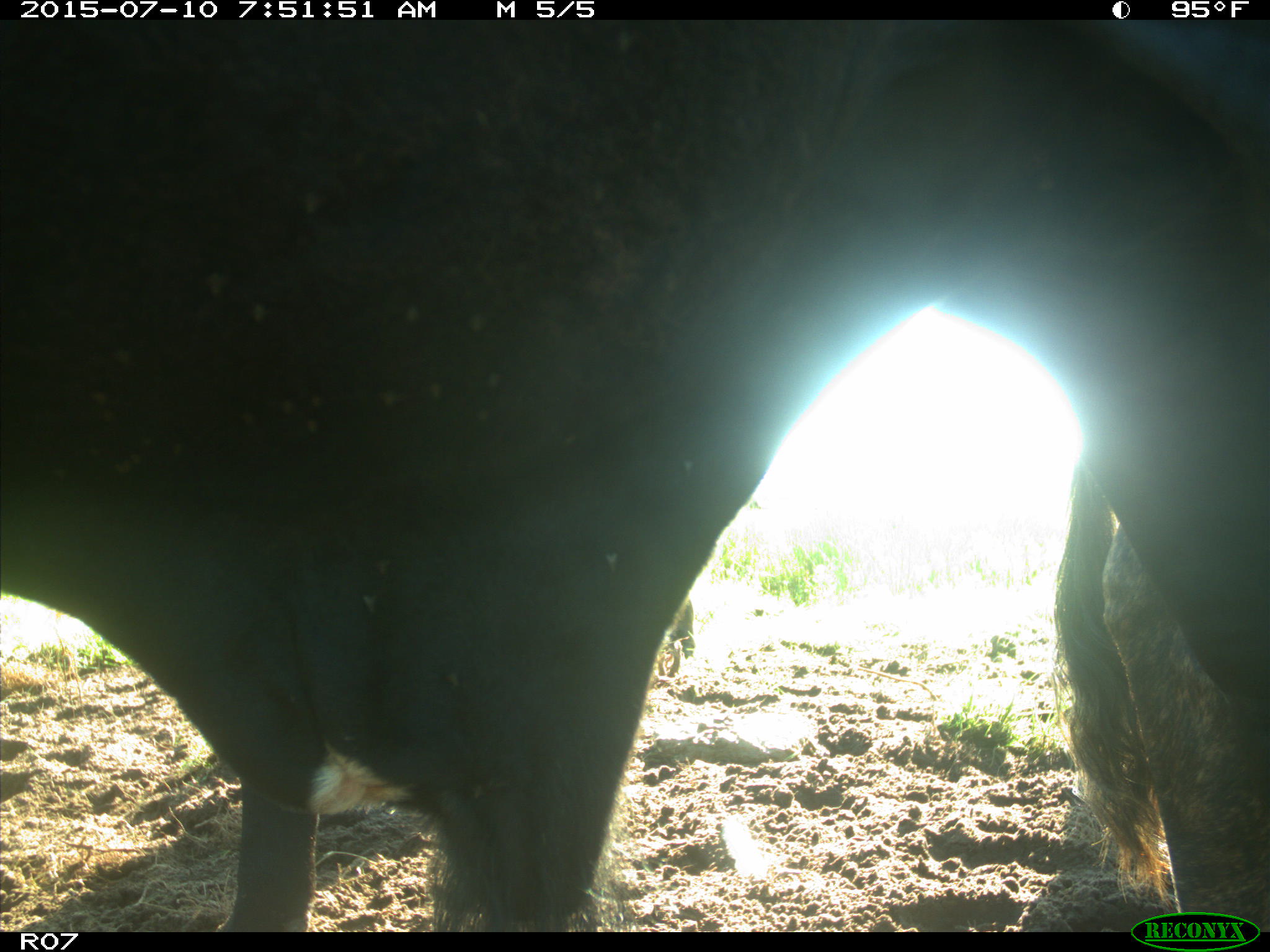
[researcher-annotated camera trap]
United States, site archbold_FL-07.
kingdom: Animalia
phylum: Chordata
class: Mammalia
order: Artiodactyla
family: Bovidae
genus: Bos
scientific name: Bos taurus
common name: domestic cow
Bos taurus (domestic cow).